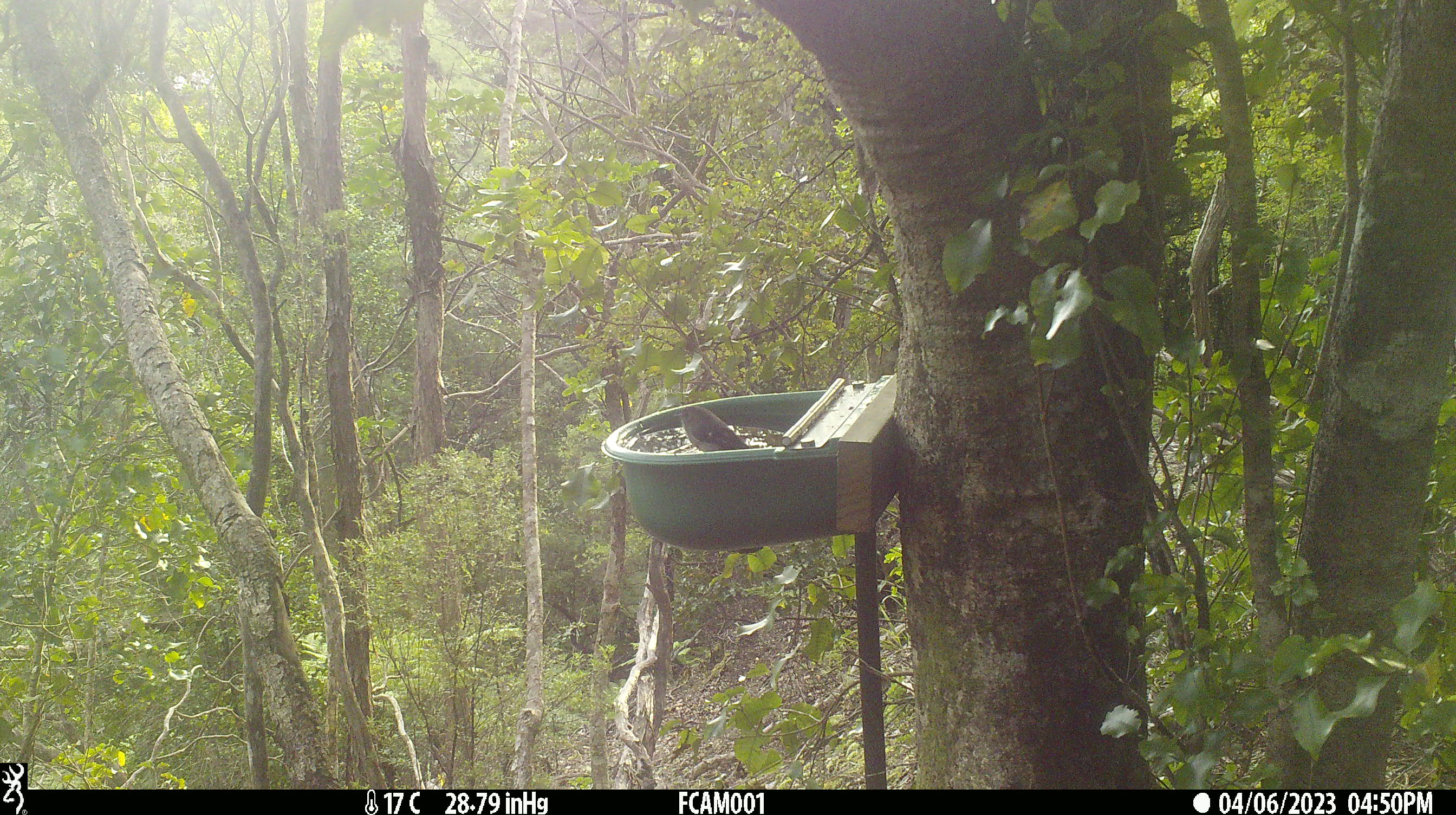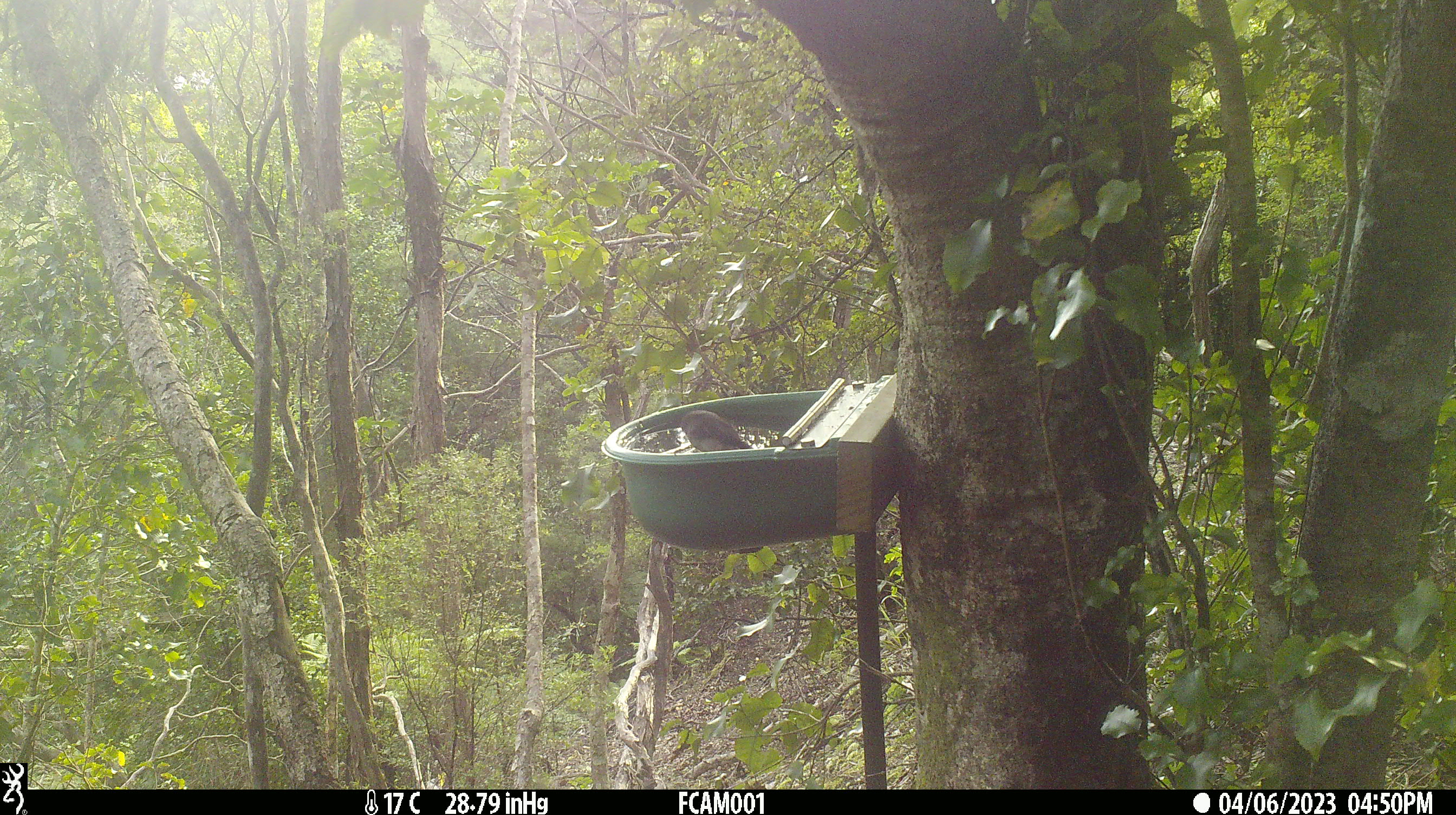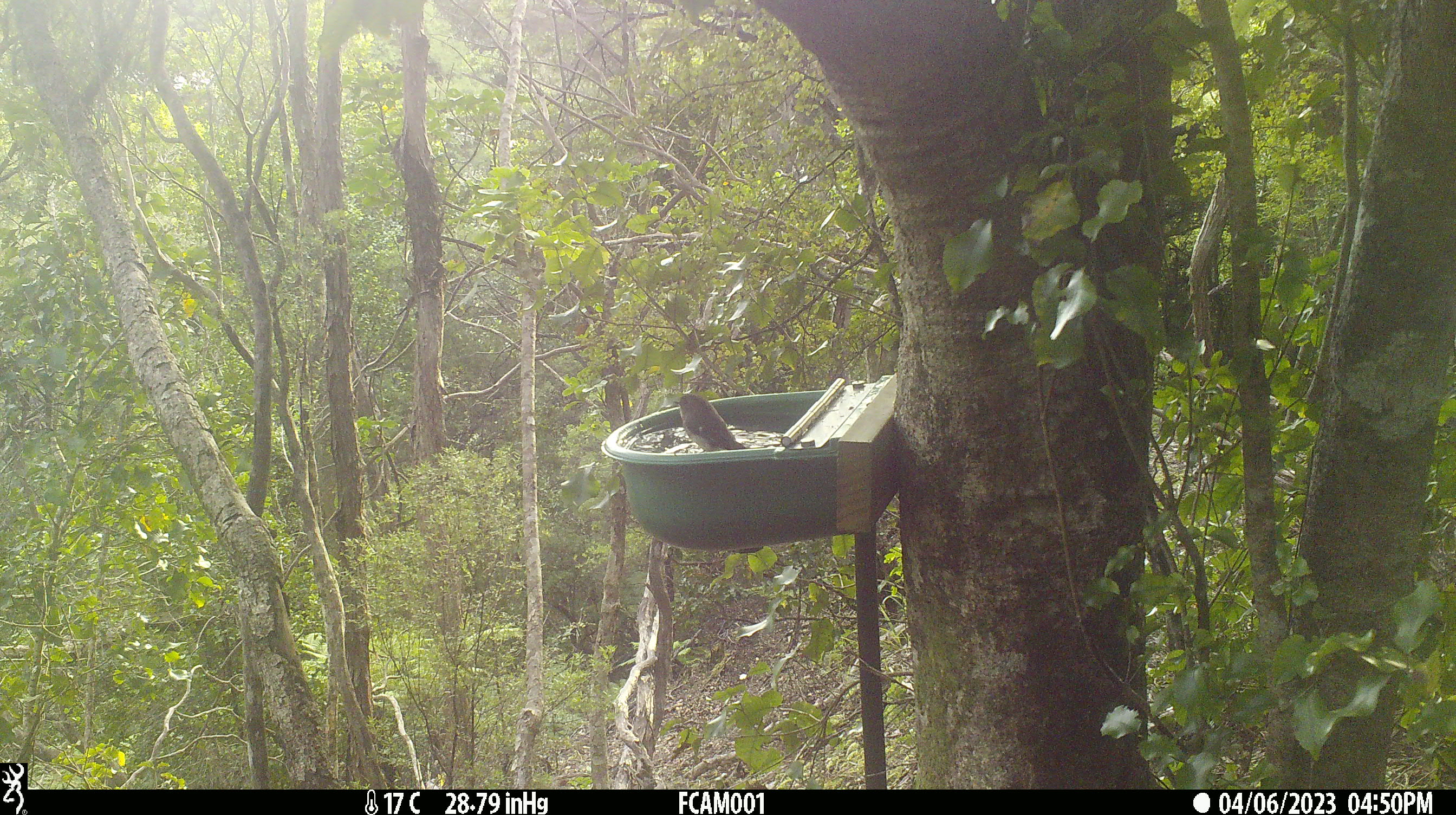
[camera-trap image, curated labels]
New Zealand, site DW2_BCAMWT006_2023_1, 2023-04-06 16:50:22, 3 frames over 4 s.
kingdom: Animalia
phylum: Chordata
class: Aves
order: Passeriformes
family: Petroicidae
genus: Petroica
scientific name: Petroica macrocephala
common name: tomtit